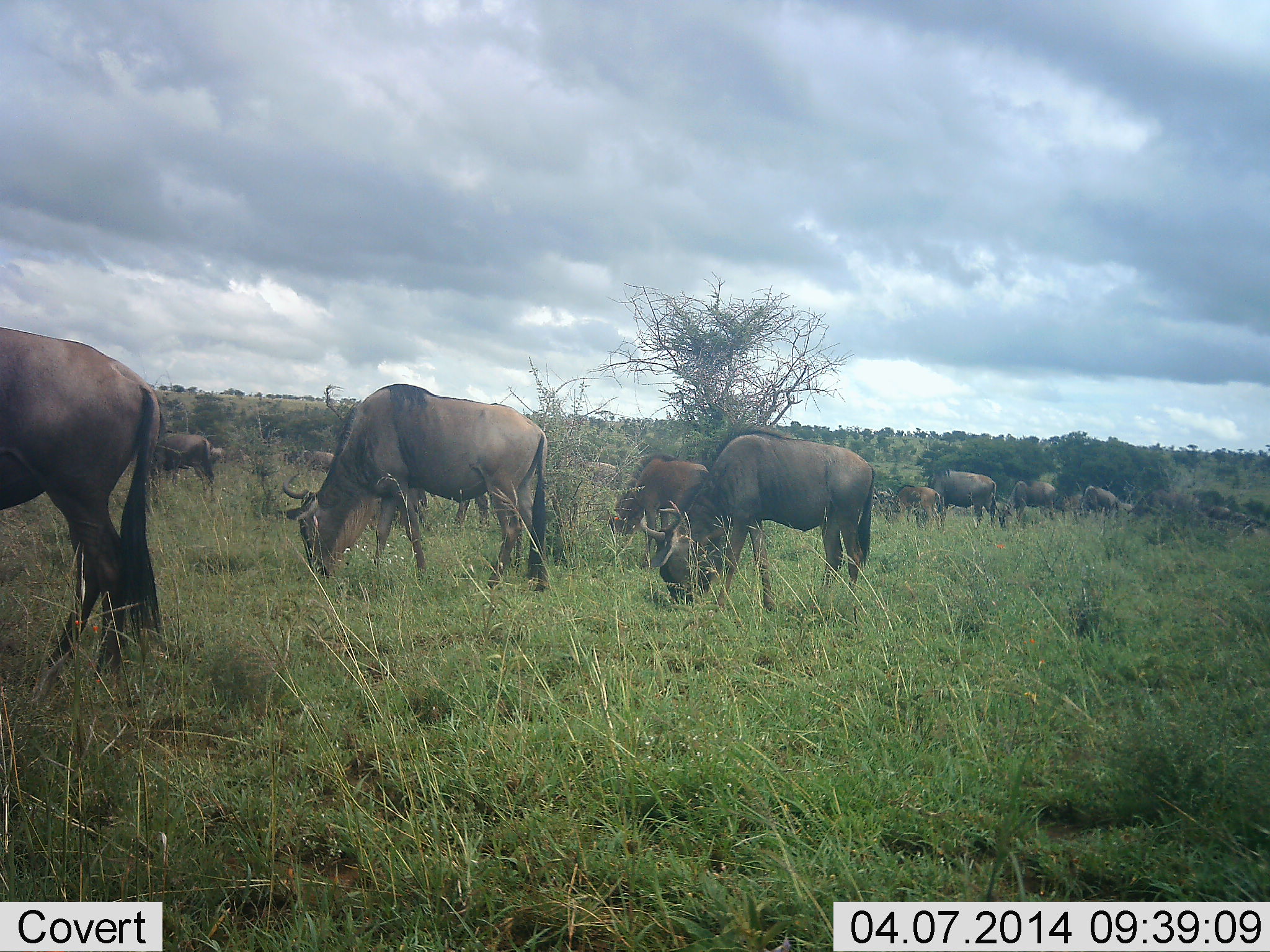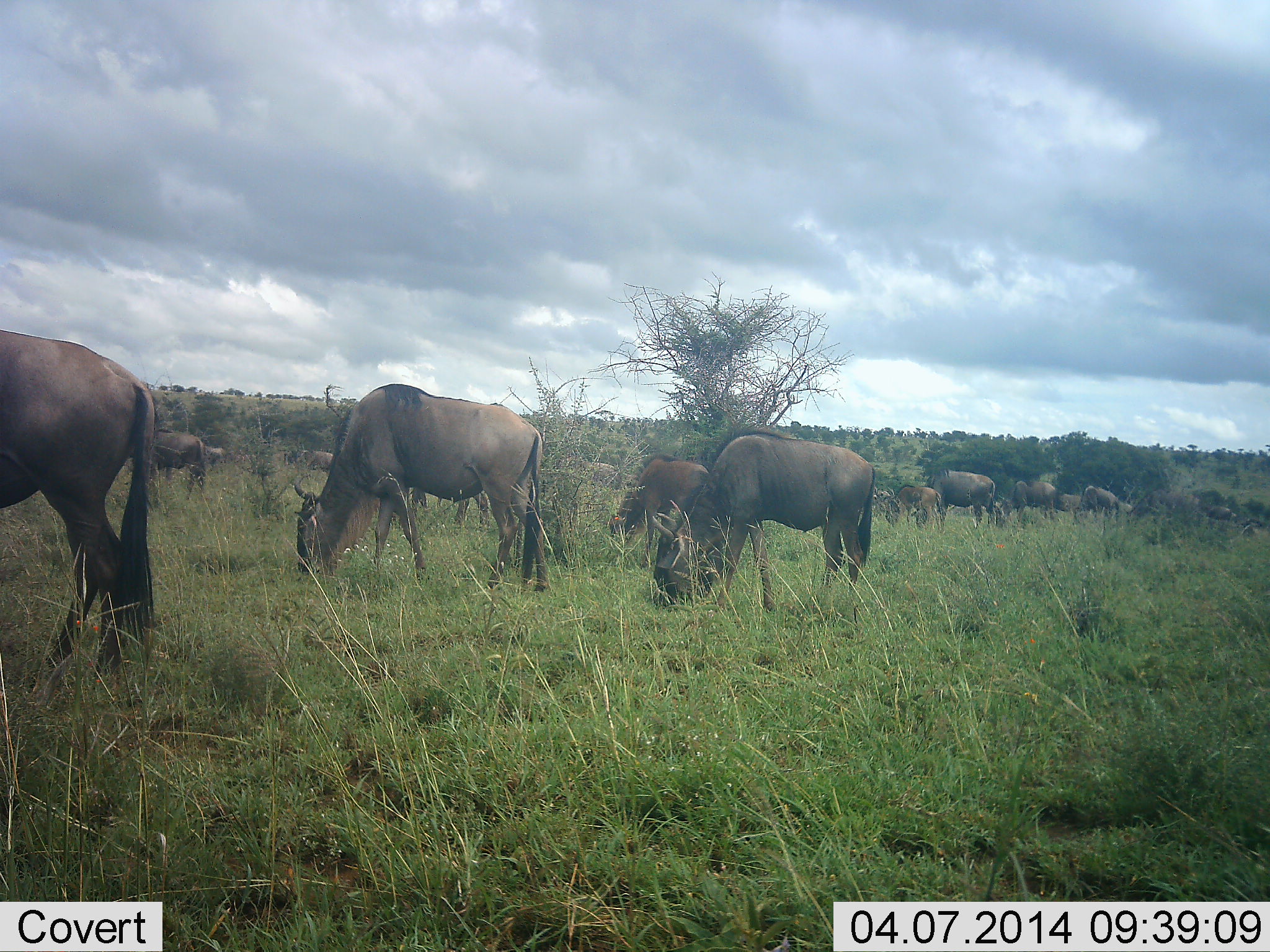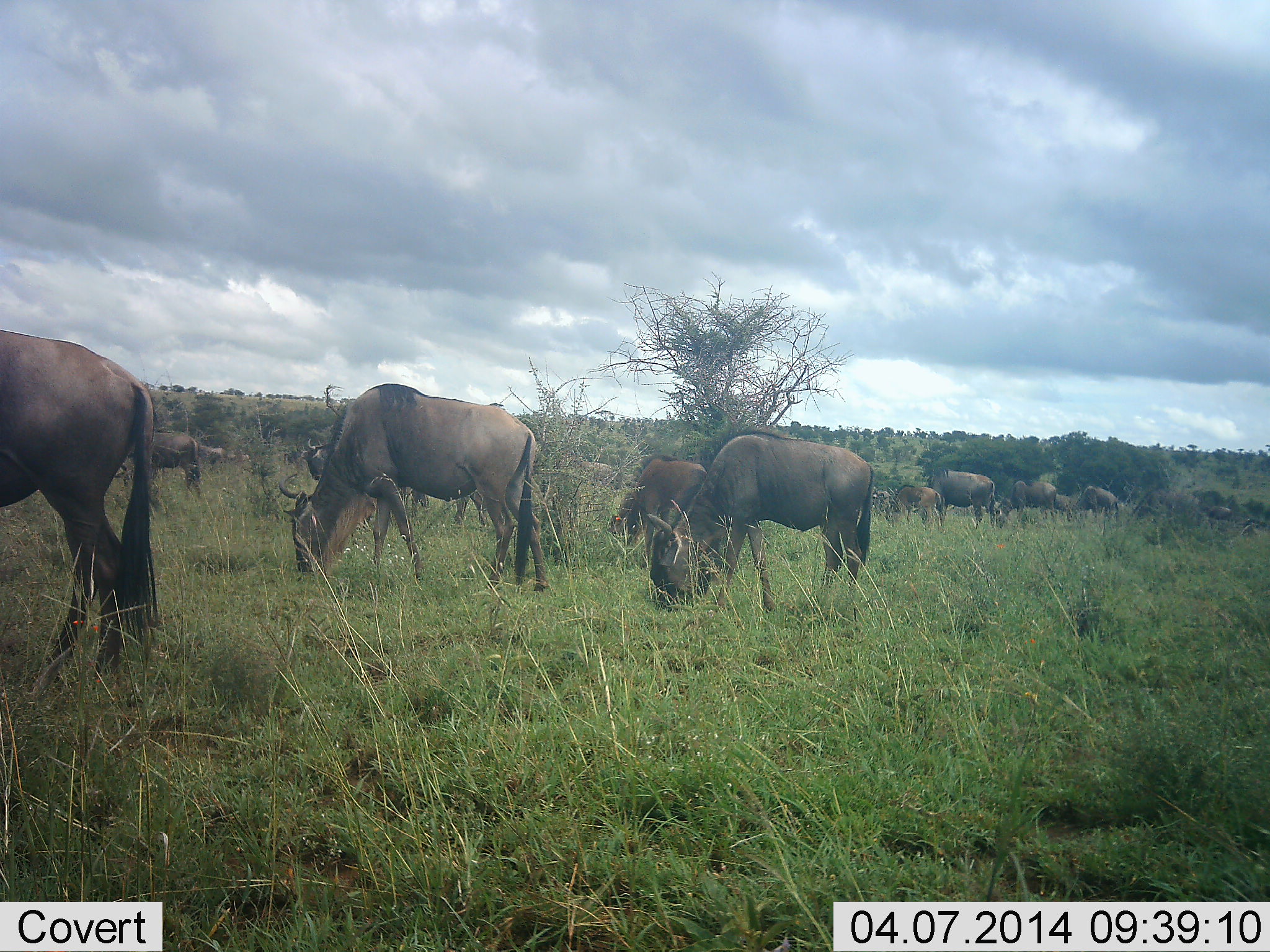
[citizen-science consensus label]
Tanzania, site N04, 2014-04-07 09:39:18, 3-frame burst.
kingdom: Animalia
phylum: Chordata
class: Mammalia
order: Artiodactyla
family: Bovidae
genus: Connochaetes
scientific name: Connochaetes taurinus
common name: blue wildebeest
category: wildebeest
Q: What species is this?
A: Wildebeest (blue wildebeest) (Connochaetes taurinus).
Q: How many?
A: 11-50.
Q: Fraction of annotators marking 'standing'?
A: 30%.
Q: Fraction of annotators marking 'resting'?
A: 0%.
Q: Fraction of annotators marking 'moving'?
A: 30%.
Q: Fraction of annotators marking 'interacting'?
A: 0%.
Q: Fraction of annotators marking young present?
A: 10%.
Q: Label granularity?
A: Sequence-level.